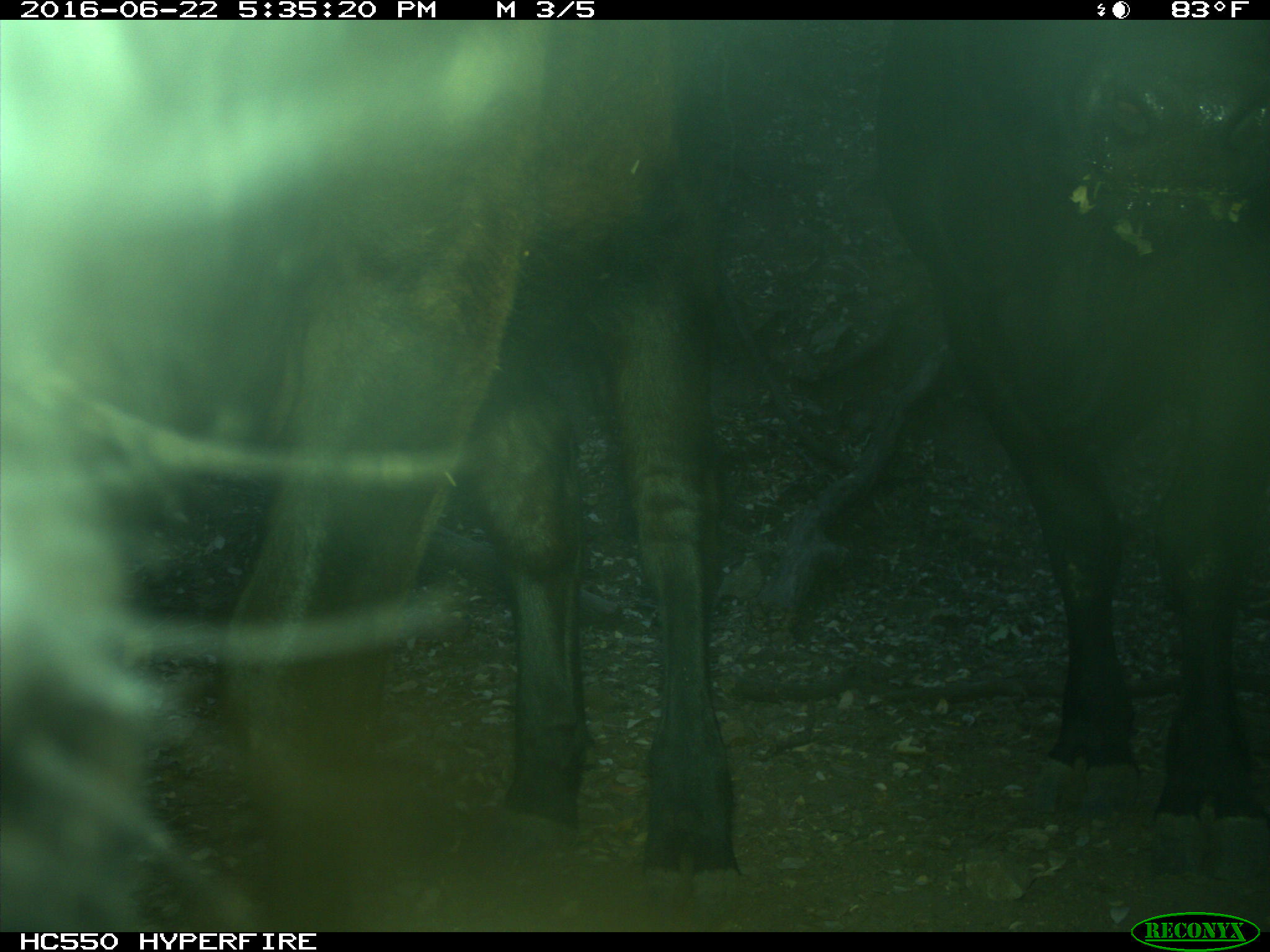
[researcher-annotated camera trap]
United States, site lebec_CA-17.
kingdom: Animalia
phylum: Chordata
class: Mammalia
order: Artiodactyla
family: Bovidae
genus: Bos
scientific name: Bos taurus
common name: domestic cow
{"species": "Bos taurus (domestic cow)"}